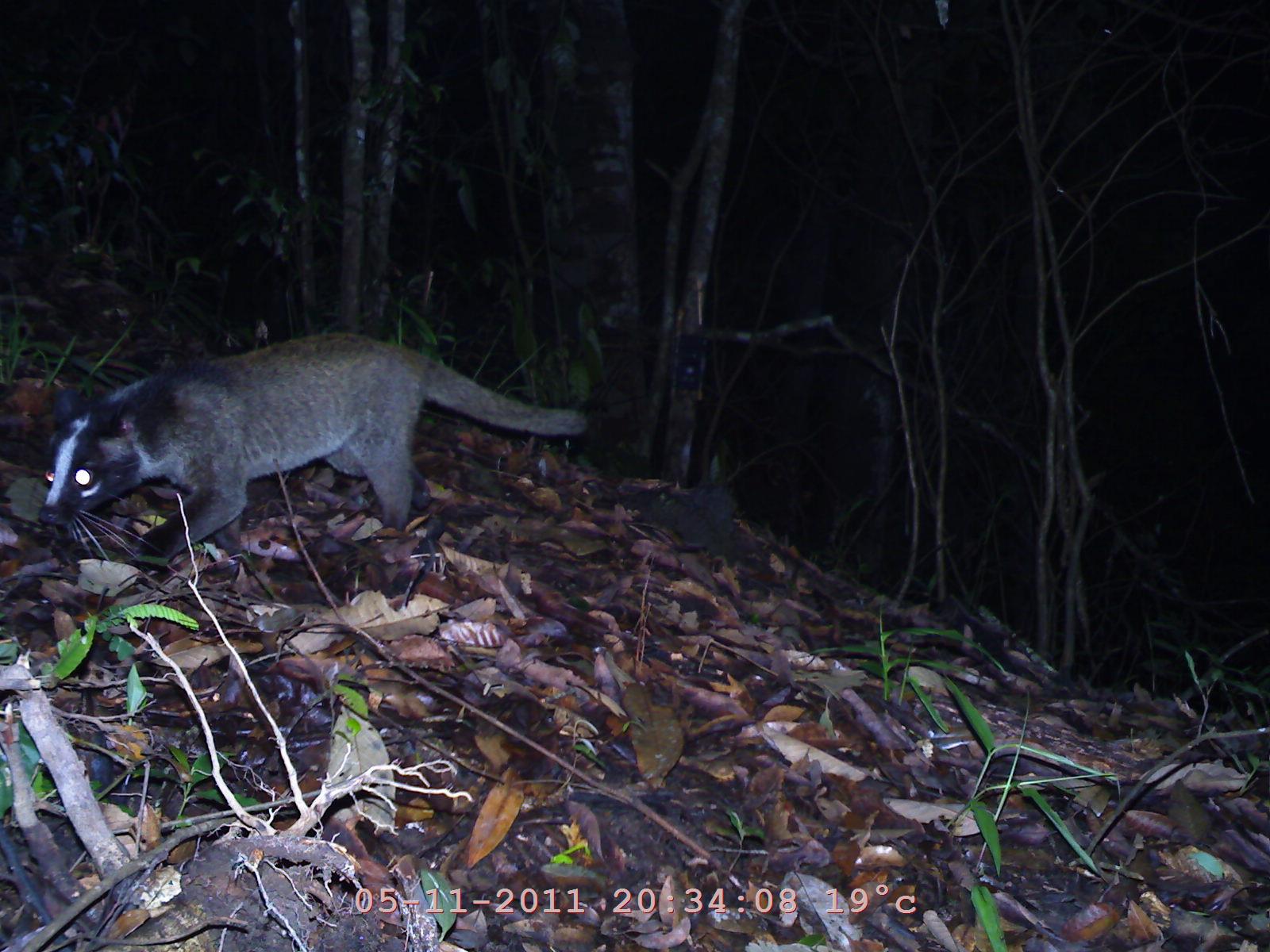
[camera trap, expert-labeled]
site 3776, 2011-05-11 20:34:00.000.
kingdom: Animalia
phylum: Chordata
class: Mammalia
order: Carnivora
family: Viverridae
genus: Paguma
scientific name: Paguma larvata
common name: masked palm civet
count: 1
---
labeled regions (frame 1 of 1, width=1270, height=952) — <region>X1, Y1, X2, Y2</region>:
paguma larvata: <region>32, 326, 587, 572</region>